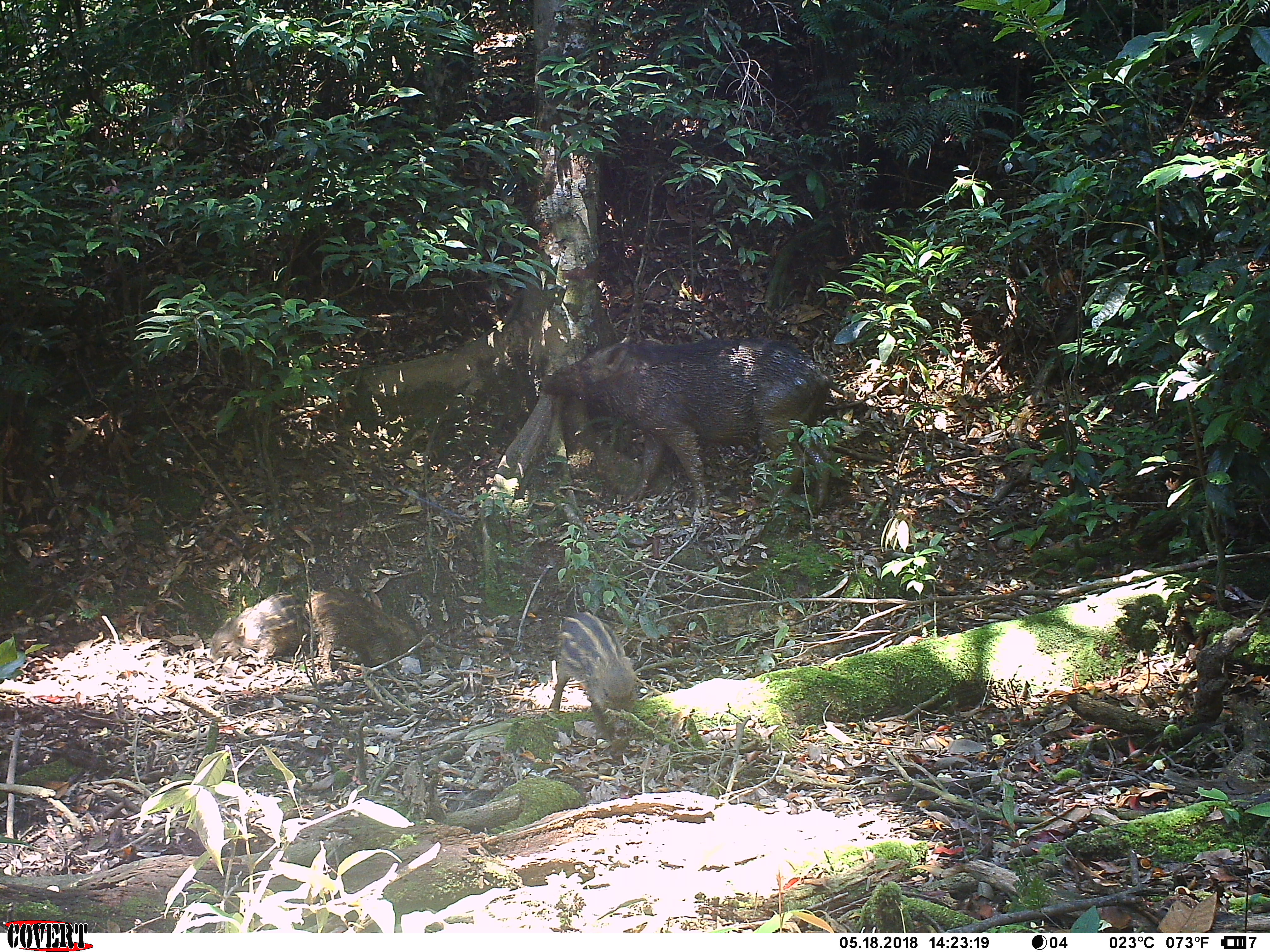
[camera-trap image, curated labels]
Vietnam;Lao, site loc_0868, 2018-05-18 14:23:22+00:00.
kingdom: Animalia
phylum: Chordata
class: Mammalia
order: Artiodactyla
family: Suidae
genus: Sus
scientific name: Sus scrofa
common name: eurasian wild pig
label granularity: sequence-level